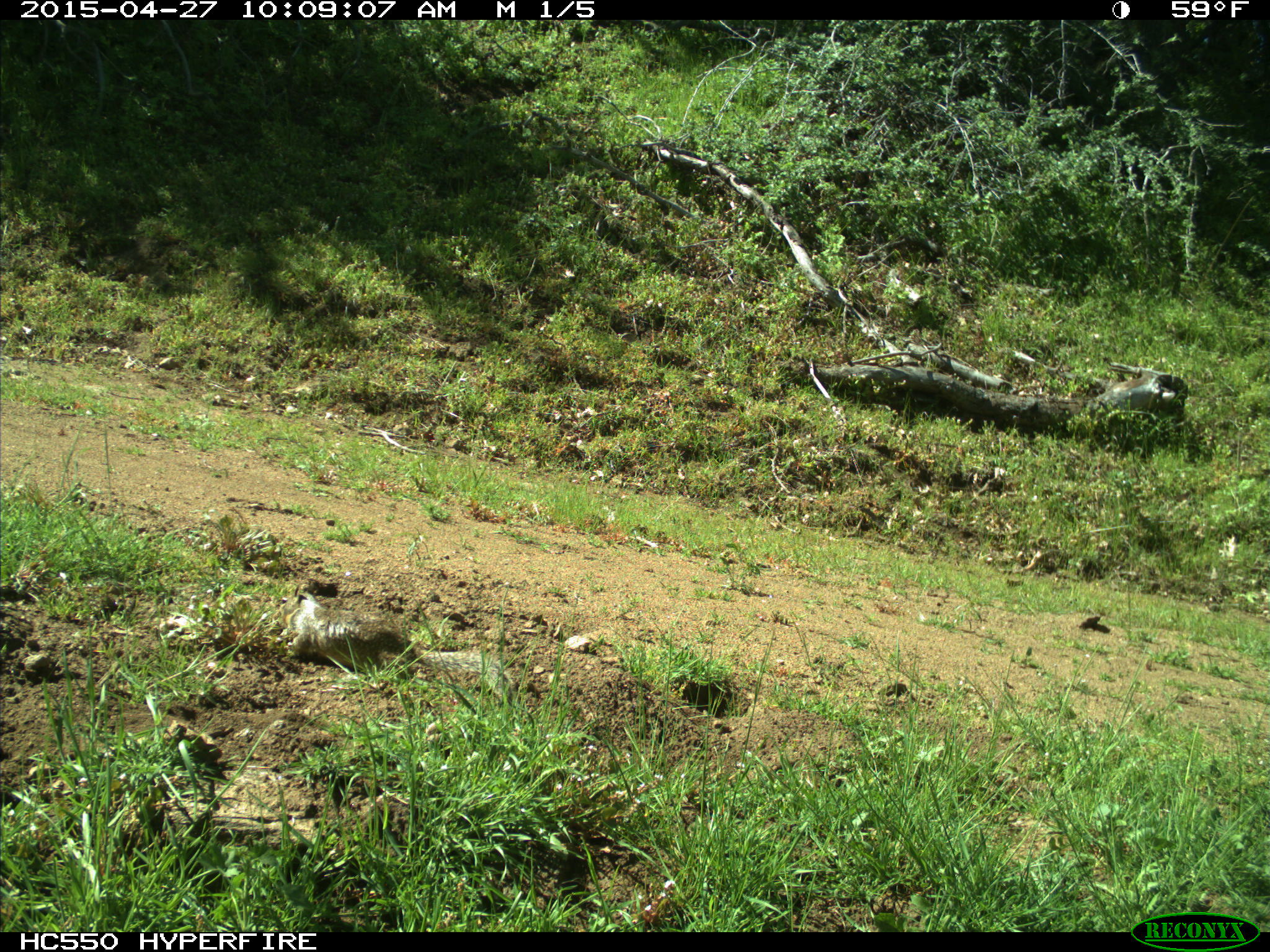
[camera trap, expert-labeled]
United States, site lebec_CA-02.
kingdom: Animalia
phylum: Chordata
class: Mammalia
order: Rodentia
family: Sciuridae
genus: Otospermophilus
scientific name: Otospermophilus beecheyi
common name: california ground squirrel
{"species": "Otospermophilus beecheyi (california ground squirrel)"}